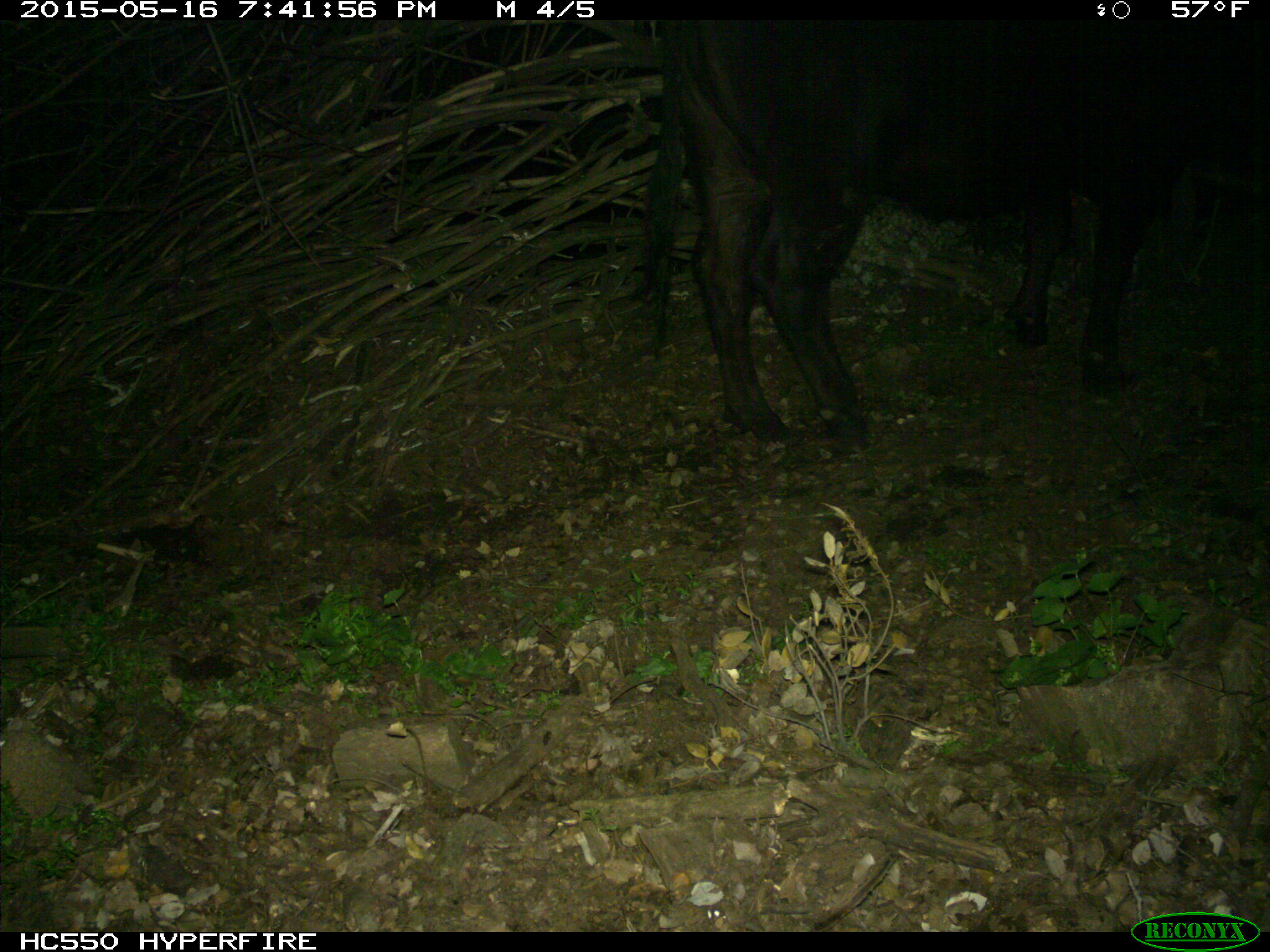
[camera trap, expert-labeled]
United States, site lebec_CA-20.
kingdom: Animalia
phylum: Chordata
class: Mammalia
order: Artiodactyla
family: Bovidae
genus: Bos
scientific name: Bos taurus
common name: domestic cow